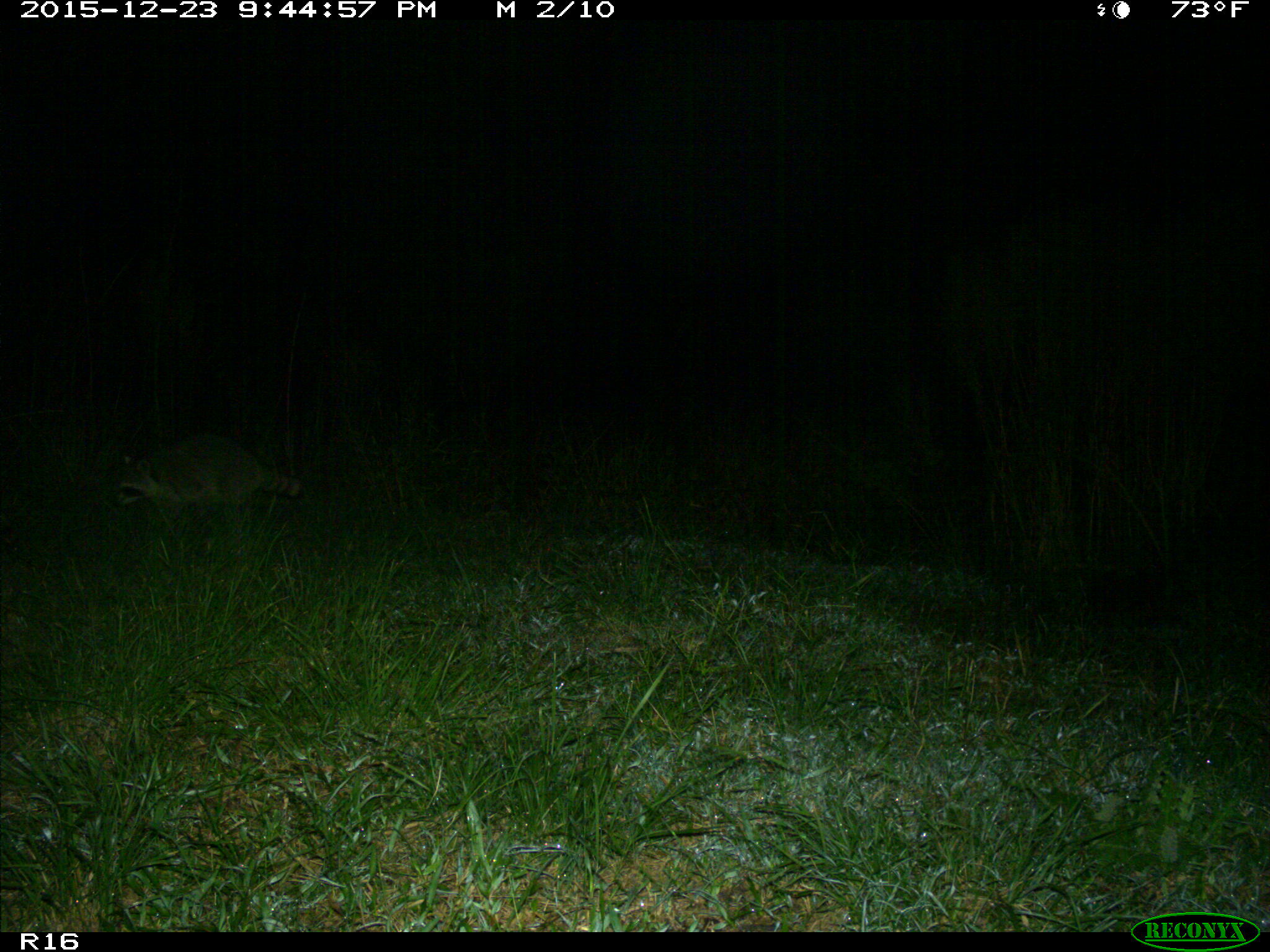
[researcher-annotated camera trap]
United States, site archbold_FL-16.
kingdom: Animalia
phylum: Chordata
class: Mammalia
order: Carnivora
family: Procyonidae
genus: Procyon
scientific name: Procyon lotor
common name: common raccoon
Procyon lotor (common raccoon).